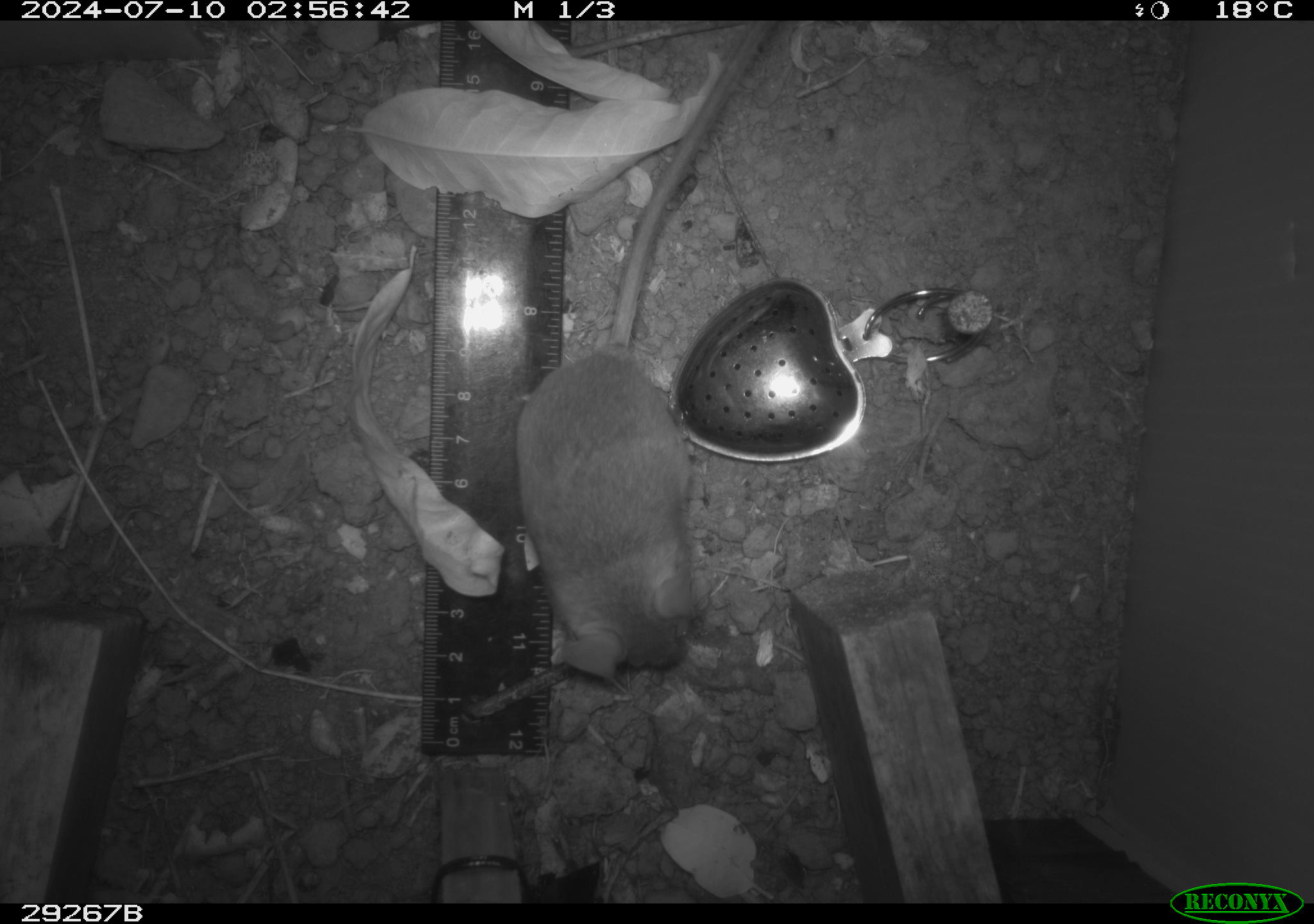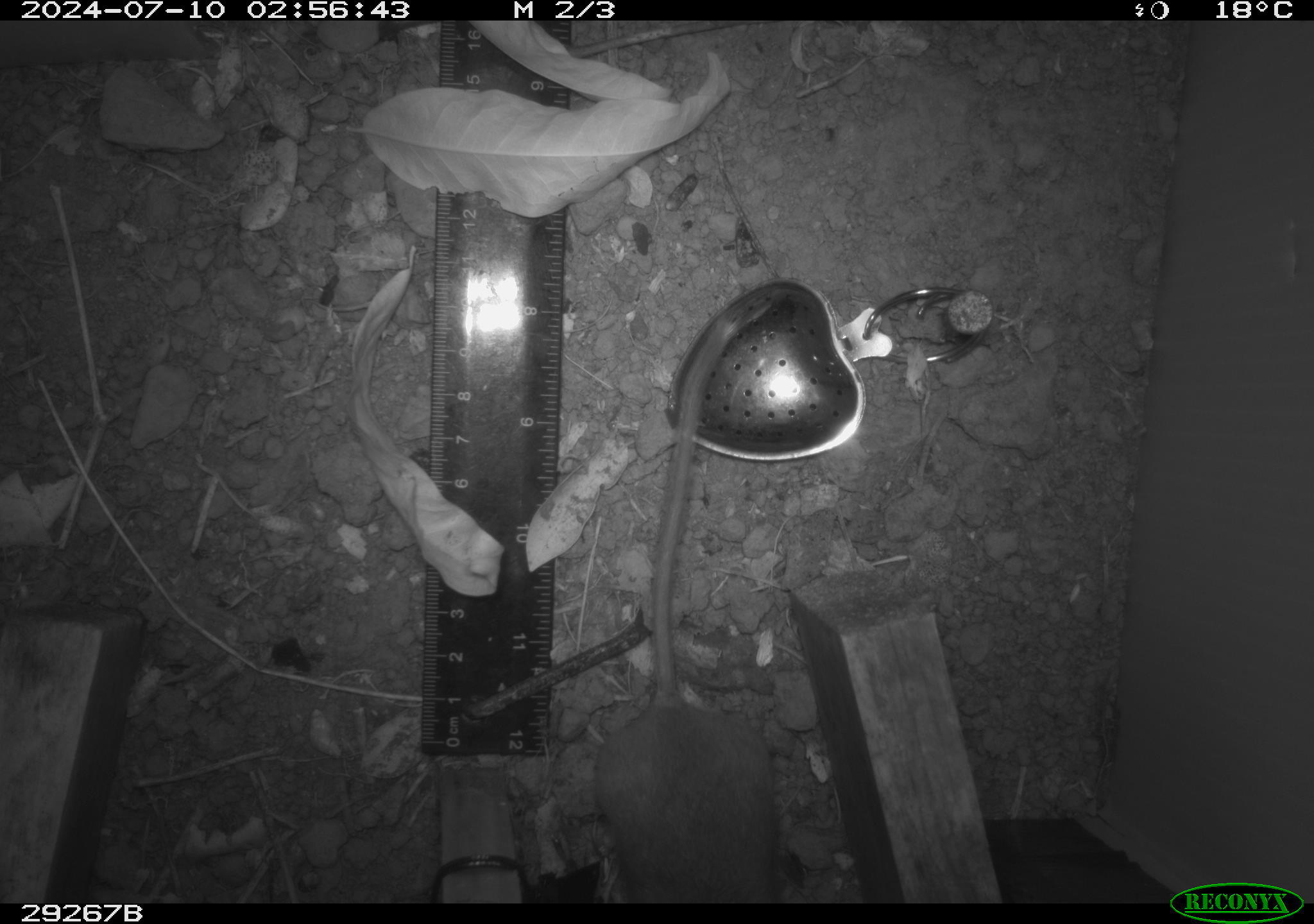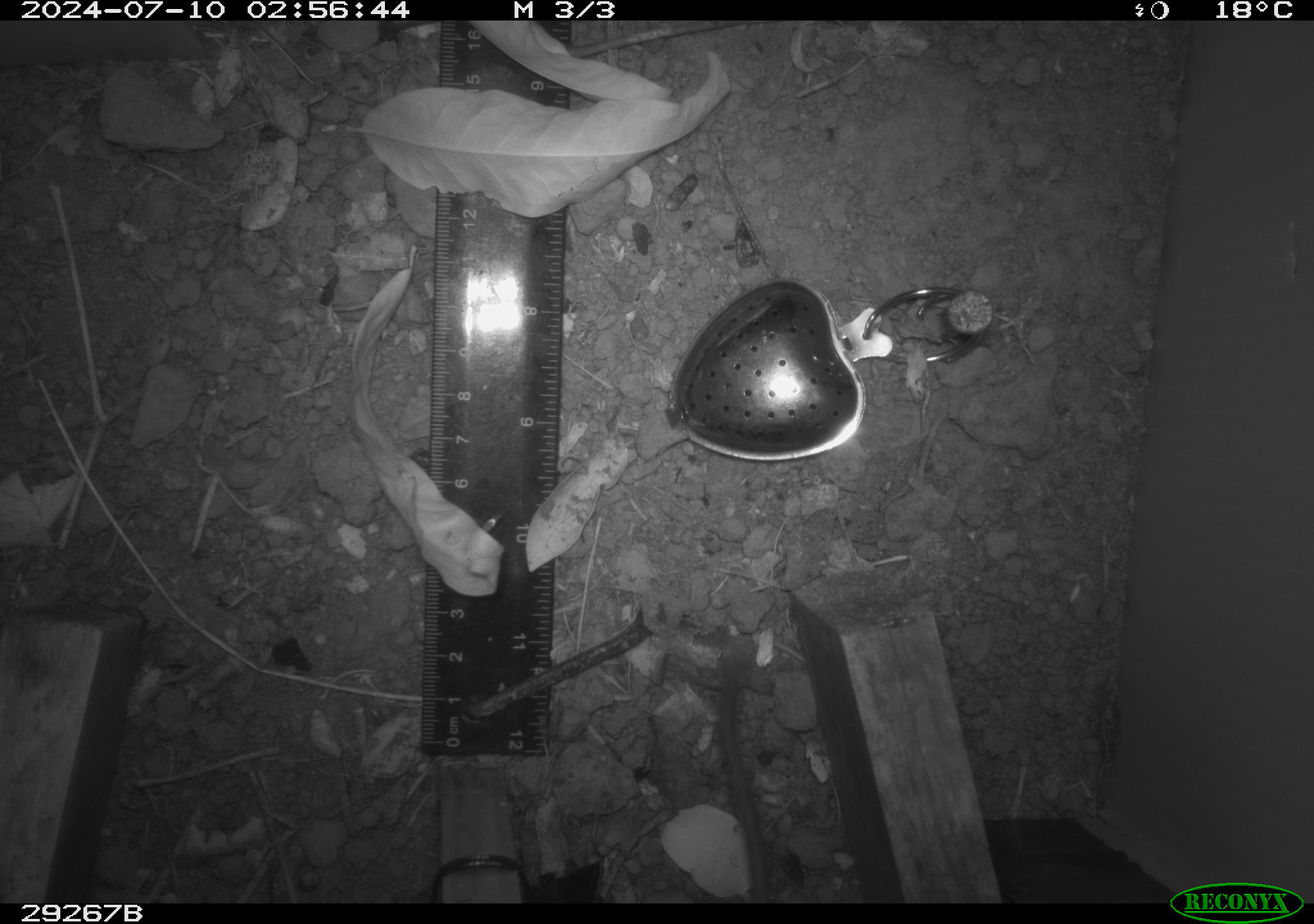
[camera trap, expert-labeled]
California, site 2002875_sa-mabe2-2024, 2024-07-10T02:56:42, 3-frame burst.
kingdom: Animalia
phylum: Chordata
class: Mammalia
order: Rodentia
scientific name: Rodentia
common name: mouse species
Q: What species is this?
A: Mouse species (Rodentia).